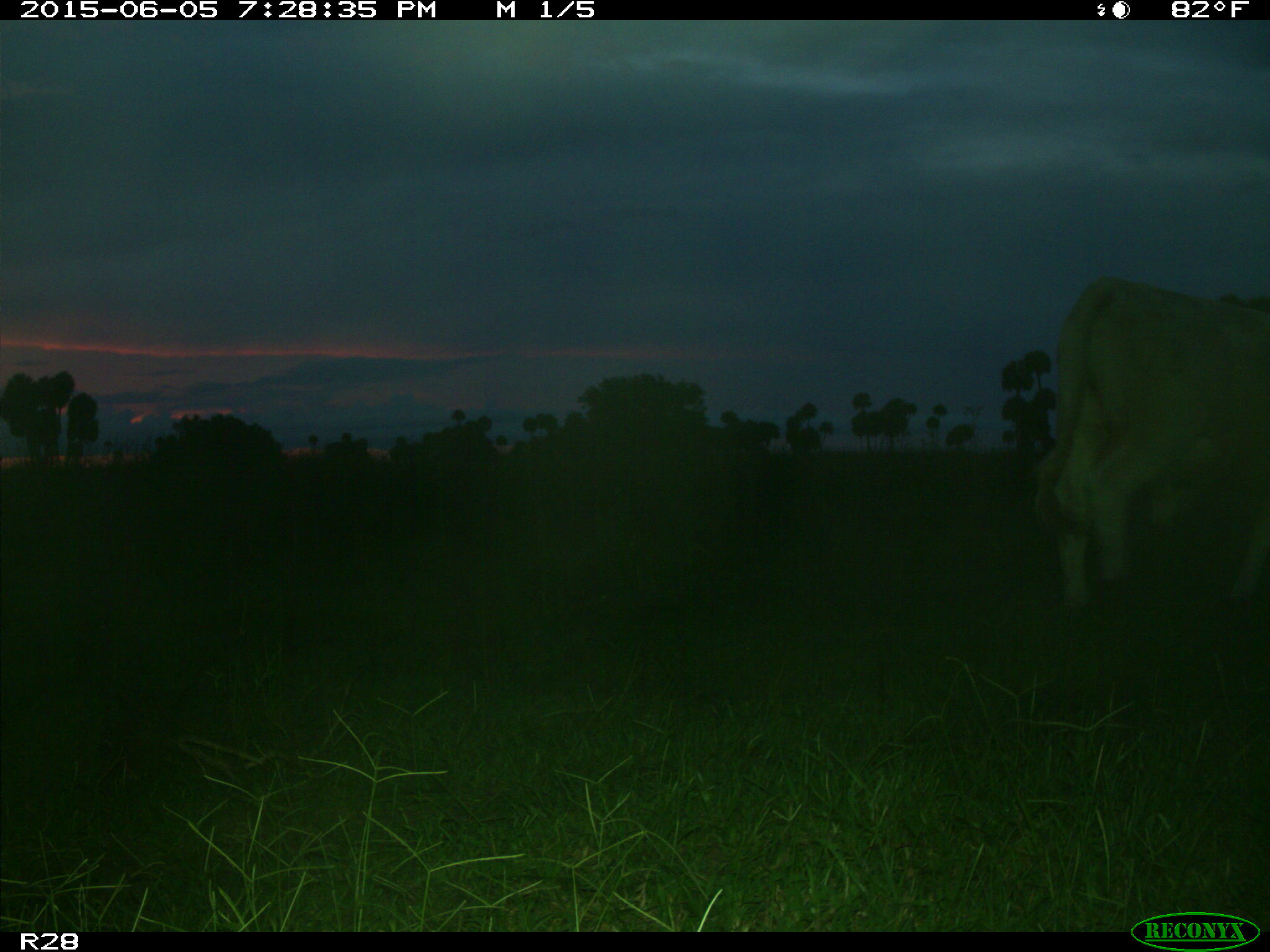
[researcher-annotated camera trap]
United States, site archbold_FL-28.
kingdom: Animalia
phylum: Chordata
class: Mammalia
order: Artiodactyla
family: Bovidae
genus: Bos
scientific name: Bos taurus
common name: domestic cow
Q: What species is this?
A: Bos taurus (domestic cow).